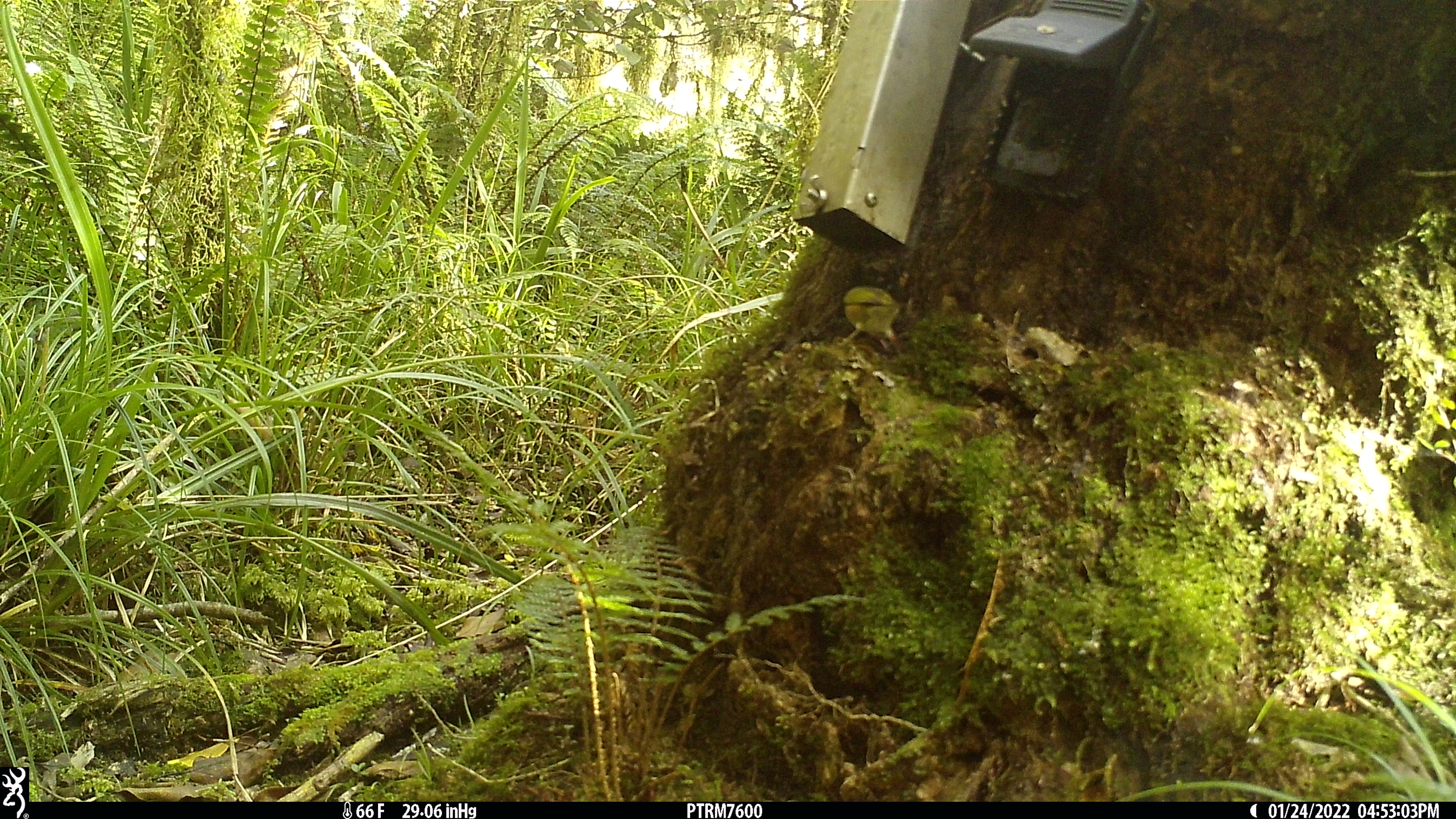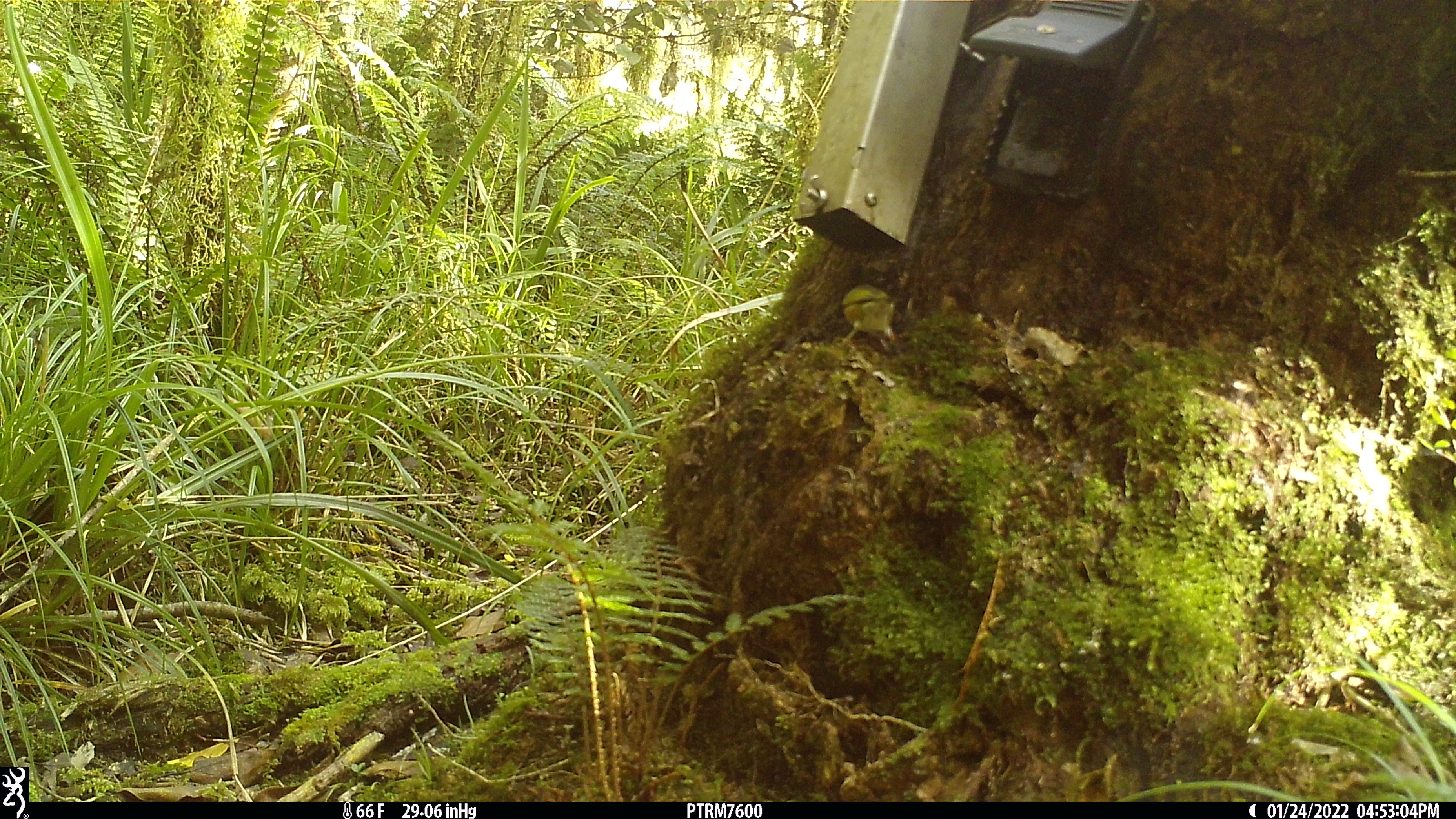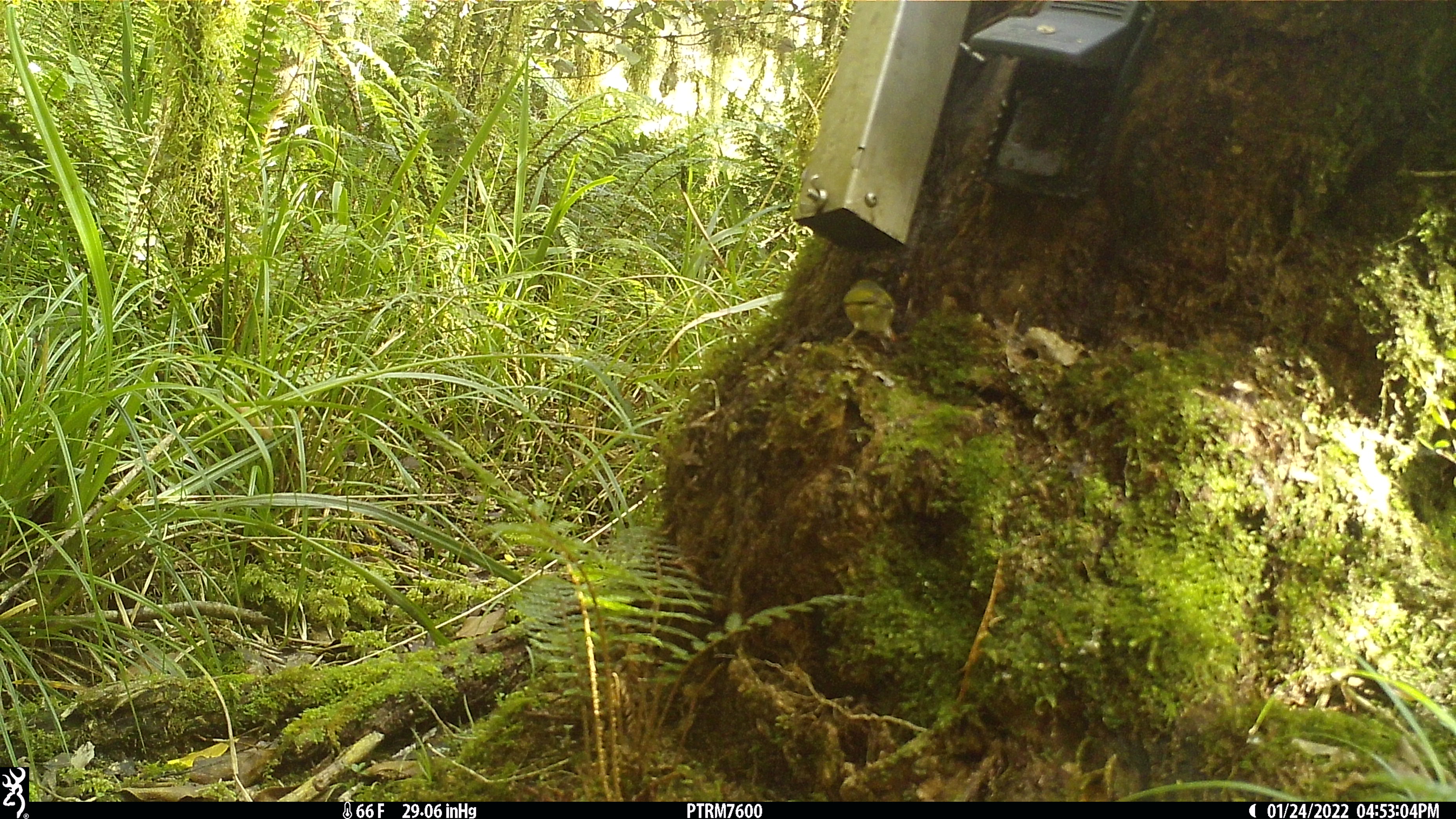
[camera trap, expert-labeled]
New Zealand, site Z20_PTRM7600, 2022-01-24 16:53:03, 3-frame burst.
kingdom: Animalia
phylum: Chordata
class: Aves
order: Passeriformes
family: Zosteropidae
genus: Zosterops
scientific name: Zosterops lateralis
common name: silvereye